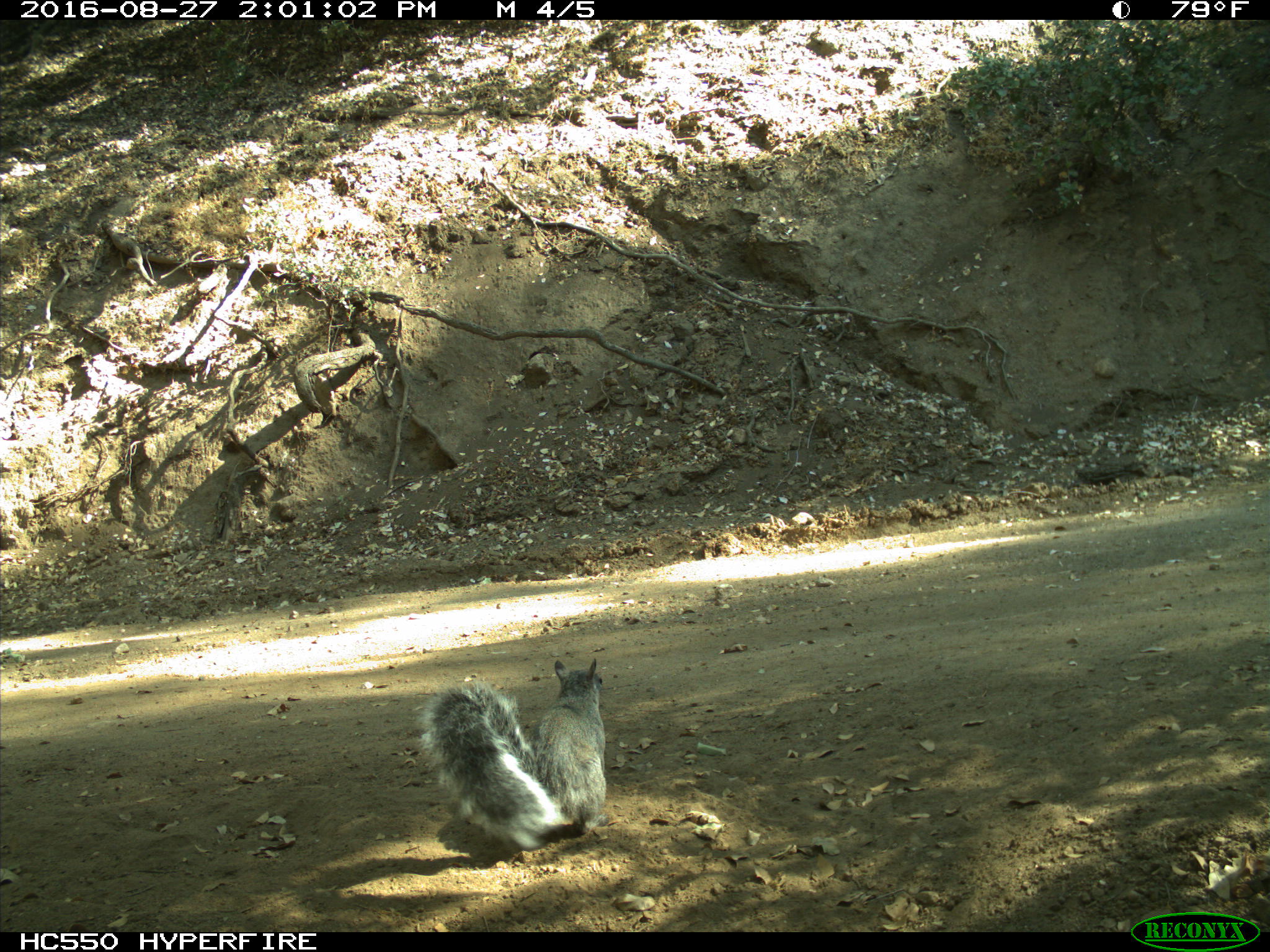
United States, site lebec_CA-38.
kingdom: Animalia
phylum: Chordata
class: Mammalia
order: Rodentia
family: Sciuridae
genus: Sciurus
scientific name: Sciurus carolinensis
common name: eastern gray squirrel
Sciurus carolinensis (eastern gray squirrel).